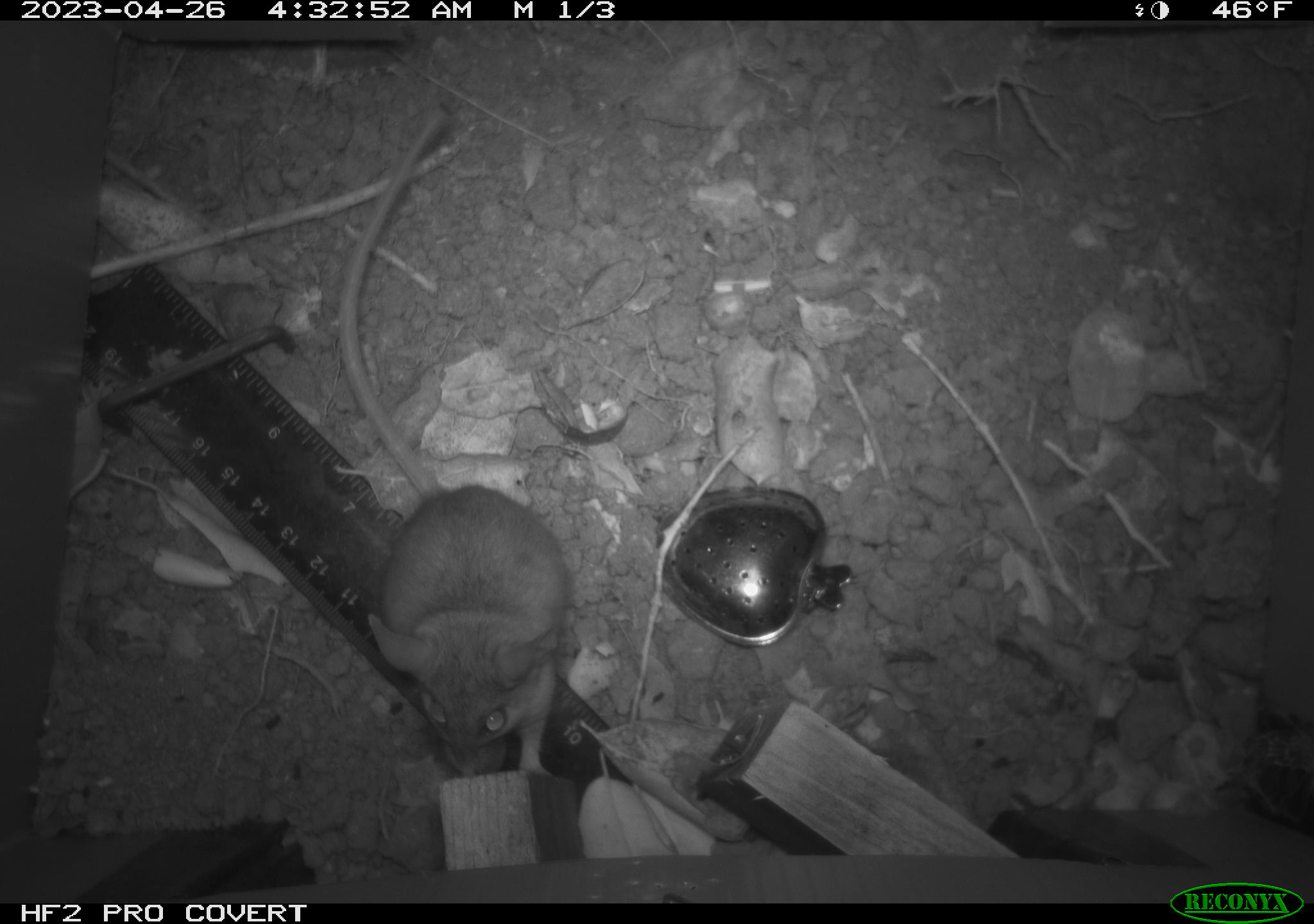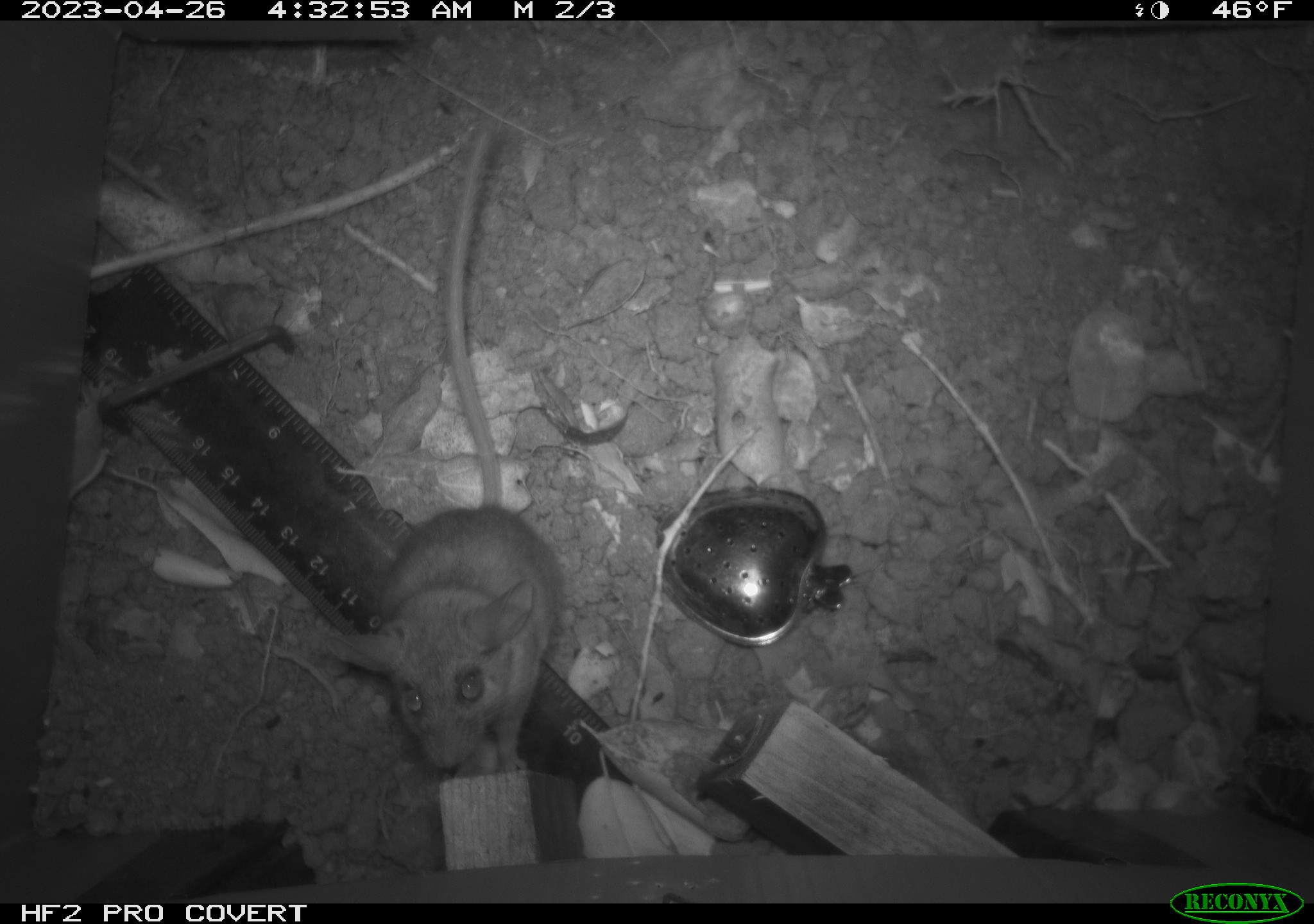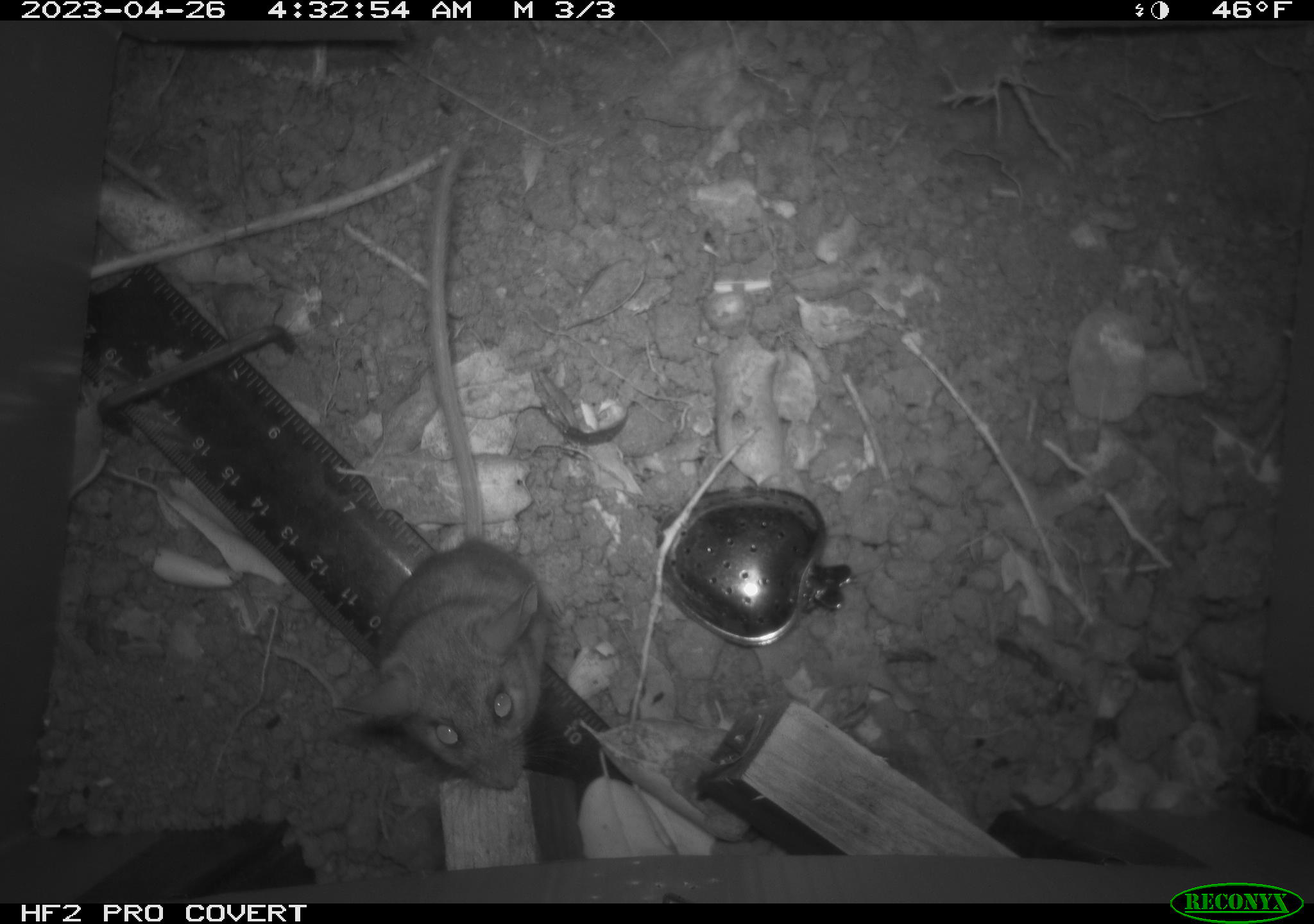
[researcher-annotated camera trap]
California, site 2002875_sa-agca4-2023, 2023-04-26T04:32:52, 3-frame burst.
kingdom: Animalia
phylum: Chordata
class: Mammalia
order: Rodentia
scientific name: Rodentia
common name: mouse species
Mouse species (Rodentia).